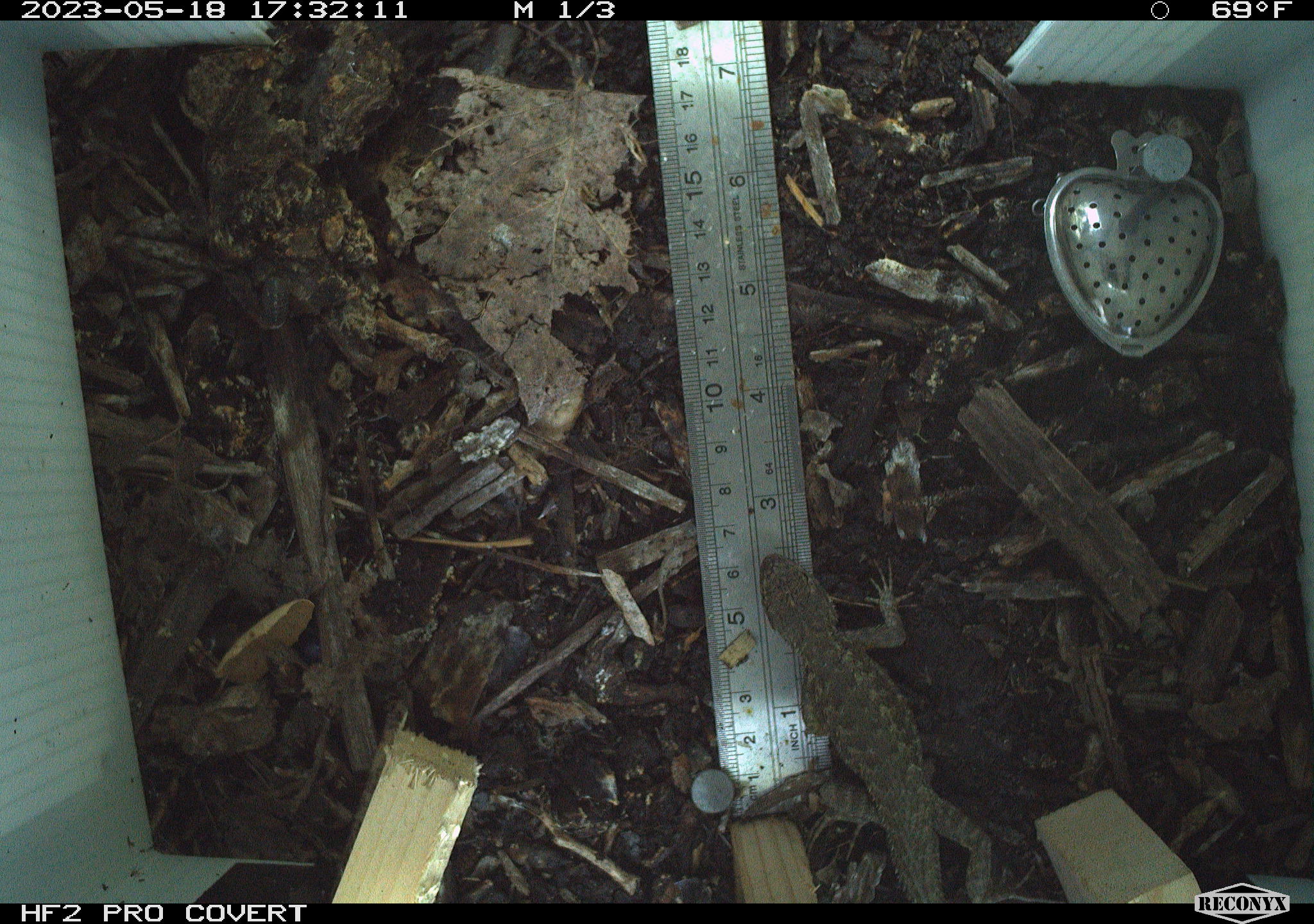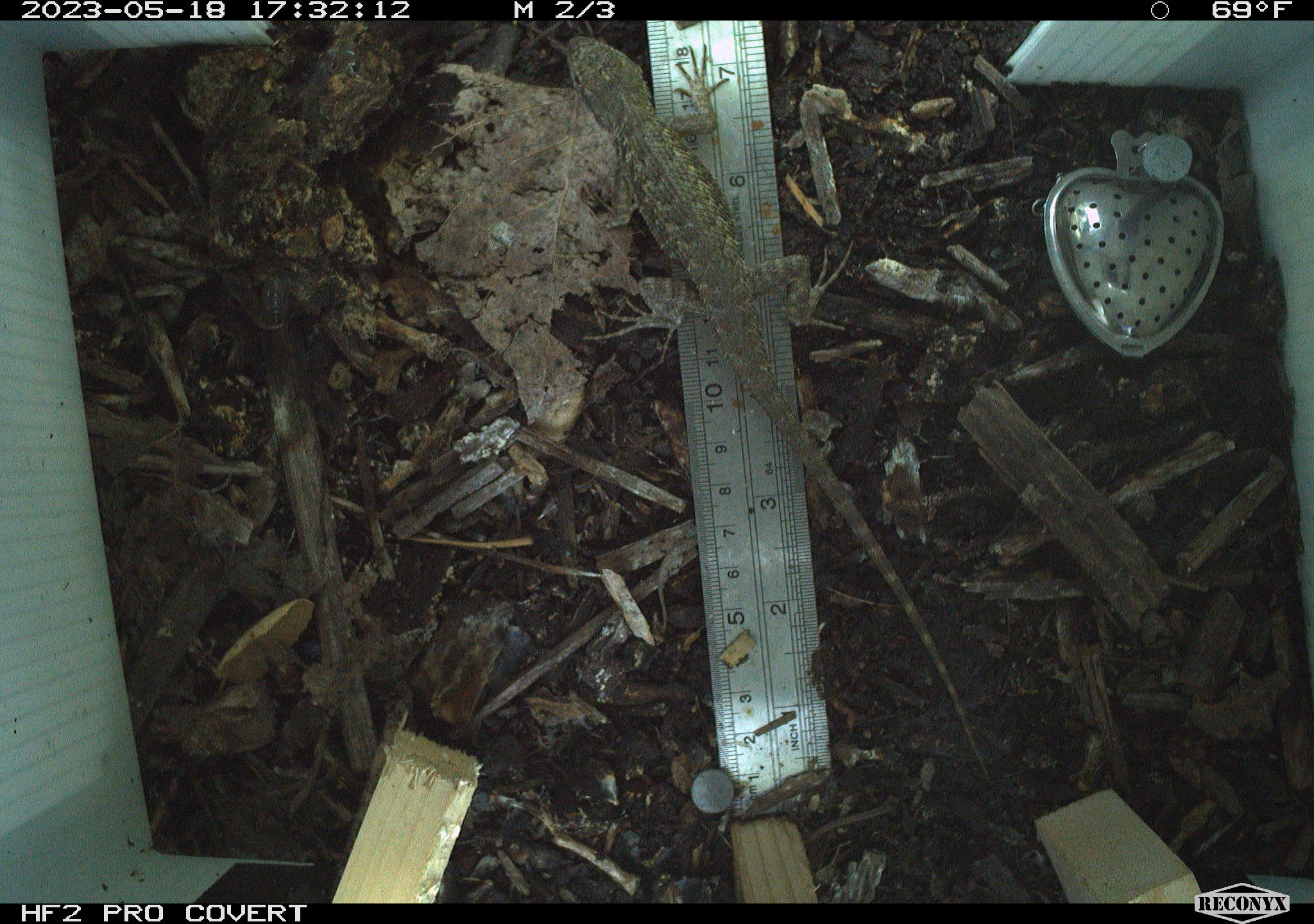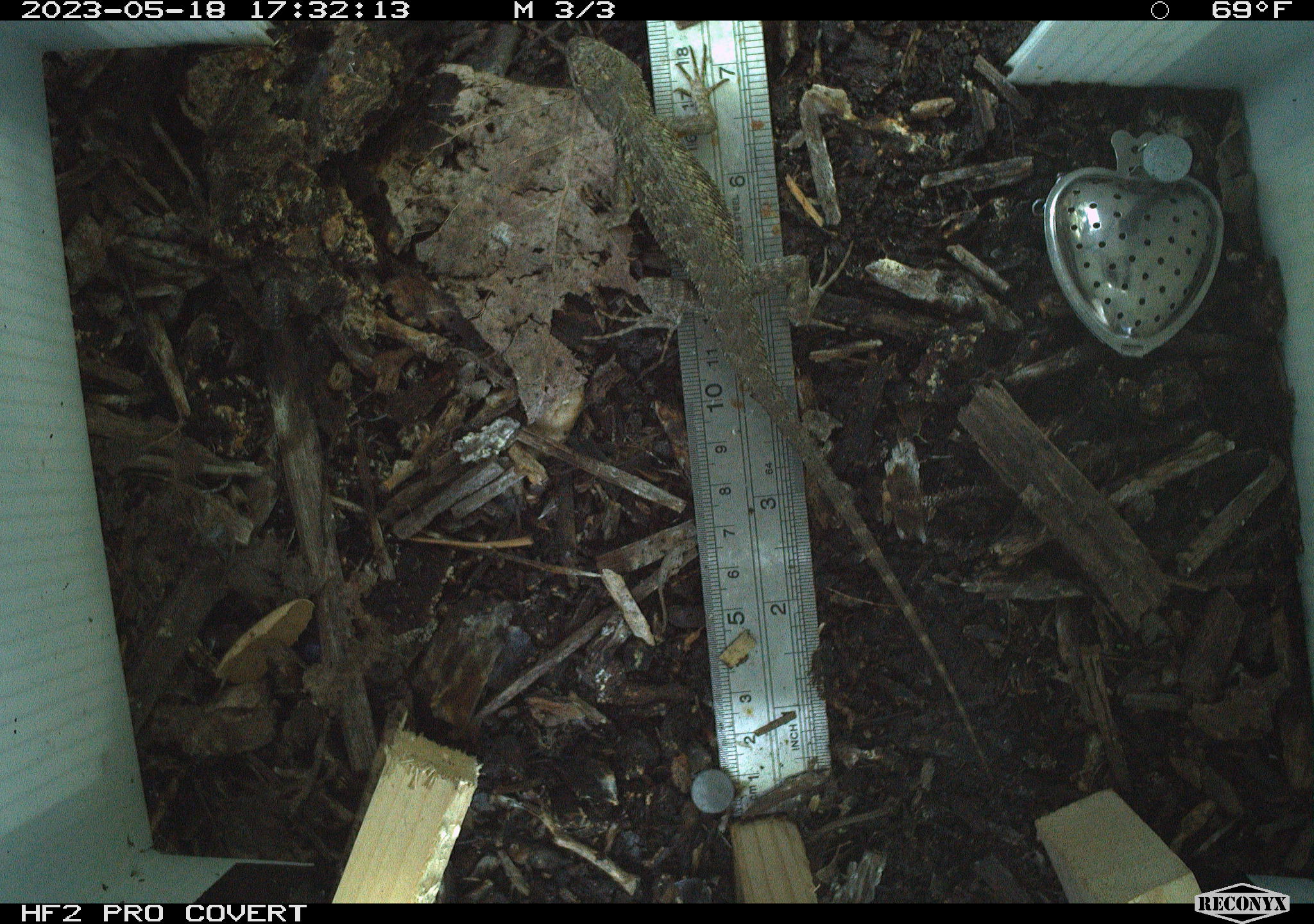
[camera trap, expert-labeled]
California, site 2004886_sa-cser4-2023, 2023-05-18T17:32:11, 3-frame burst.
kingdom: Animalia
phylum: Chordata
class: Reptilia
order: Squamata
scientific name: Squamata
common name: lizards and snakes